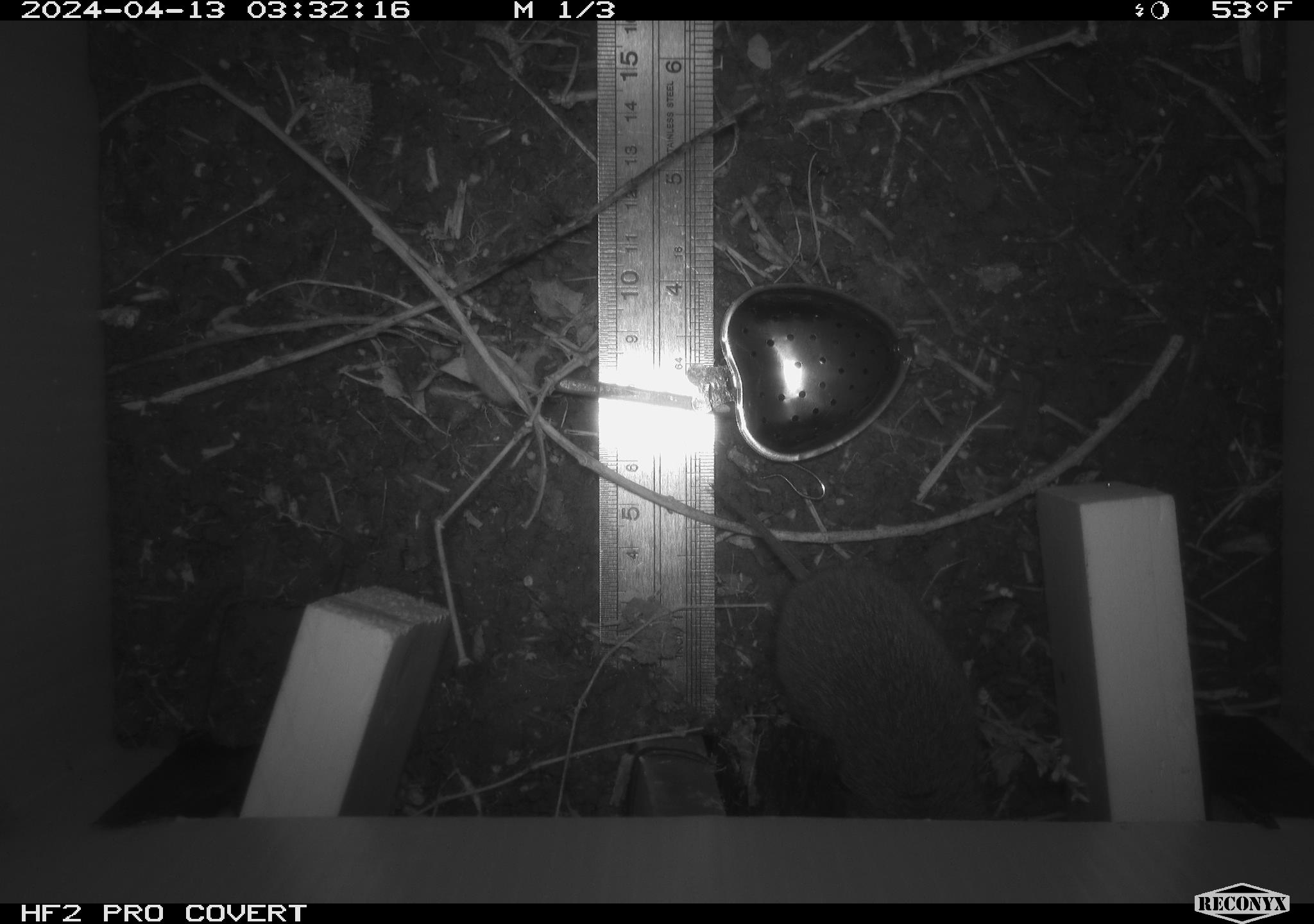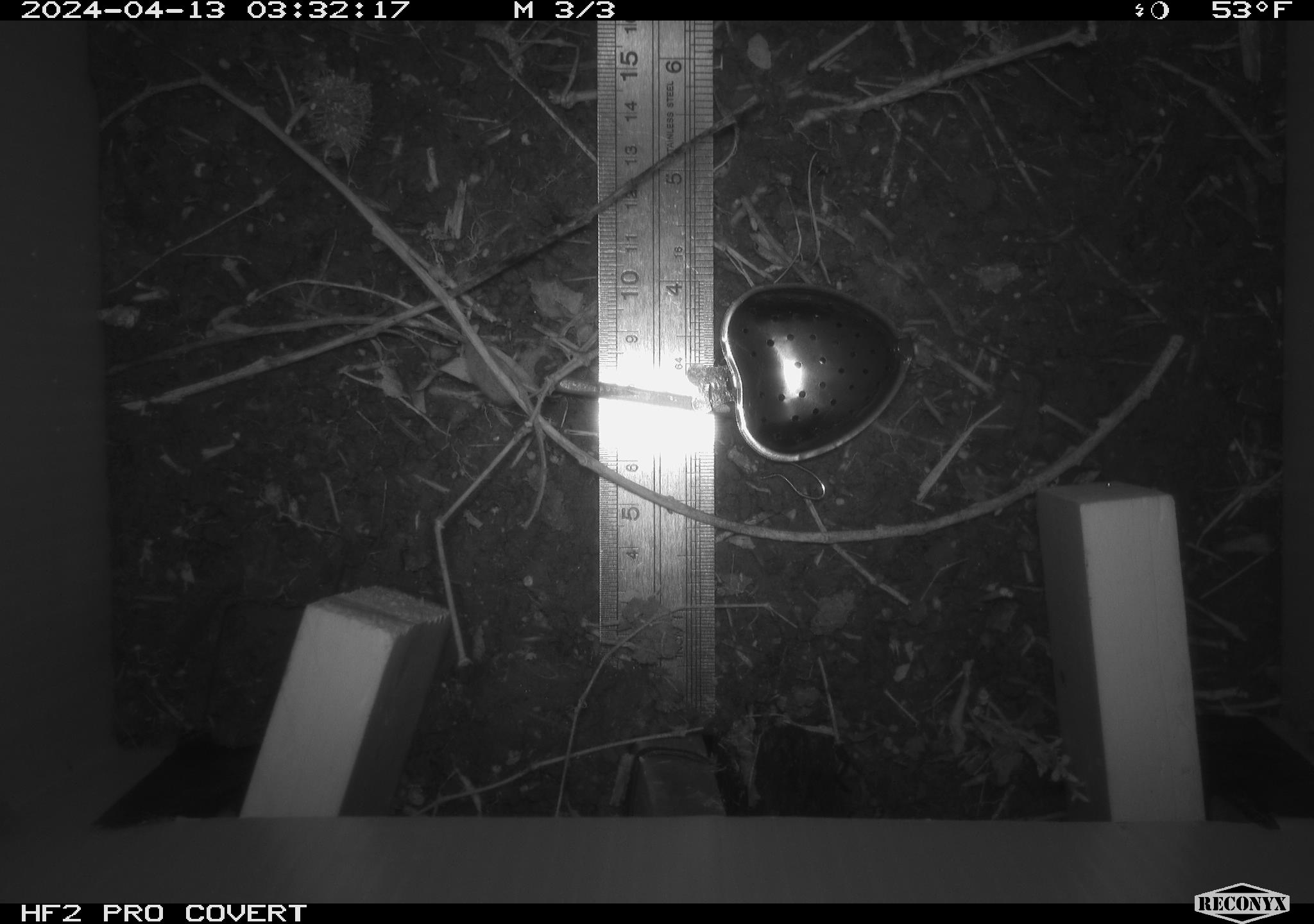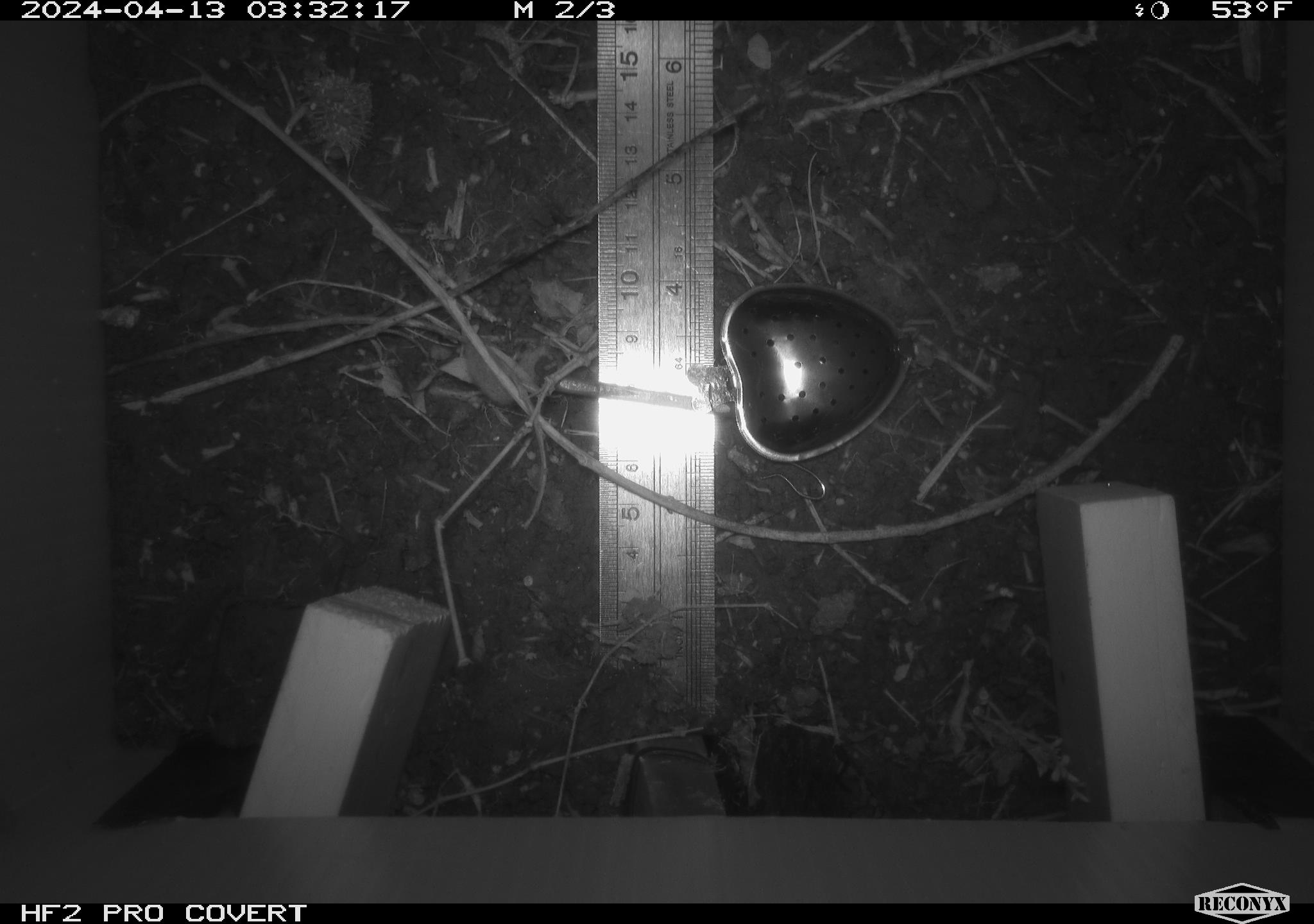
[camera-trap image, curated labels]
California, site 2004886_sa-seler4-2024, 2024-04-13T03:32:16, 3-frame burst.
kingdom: Animalia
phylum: Chordata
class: Mammalia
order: Rodentia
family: Cricetidae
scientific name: Arvicolinae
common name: voles, lemmings, and muskrats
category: arvicolinae subfamily